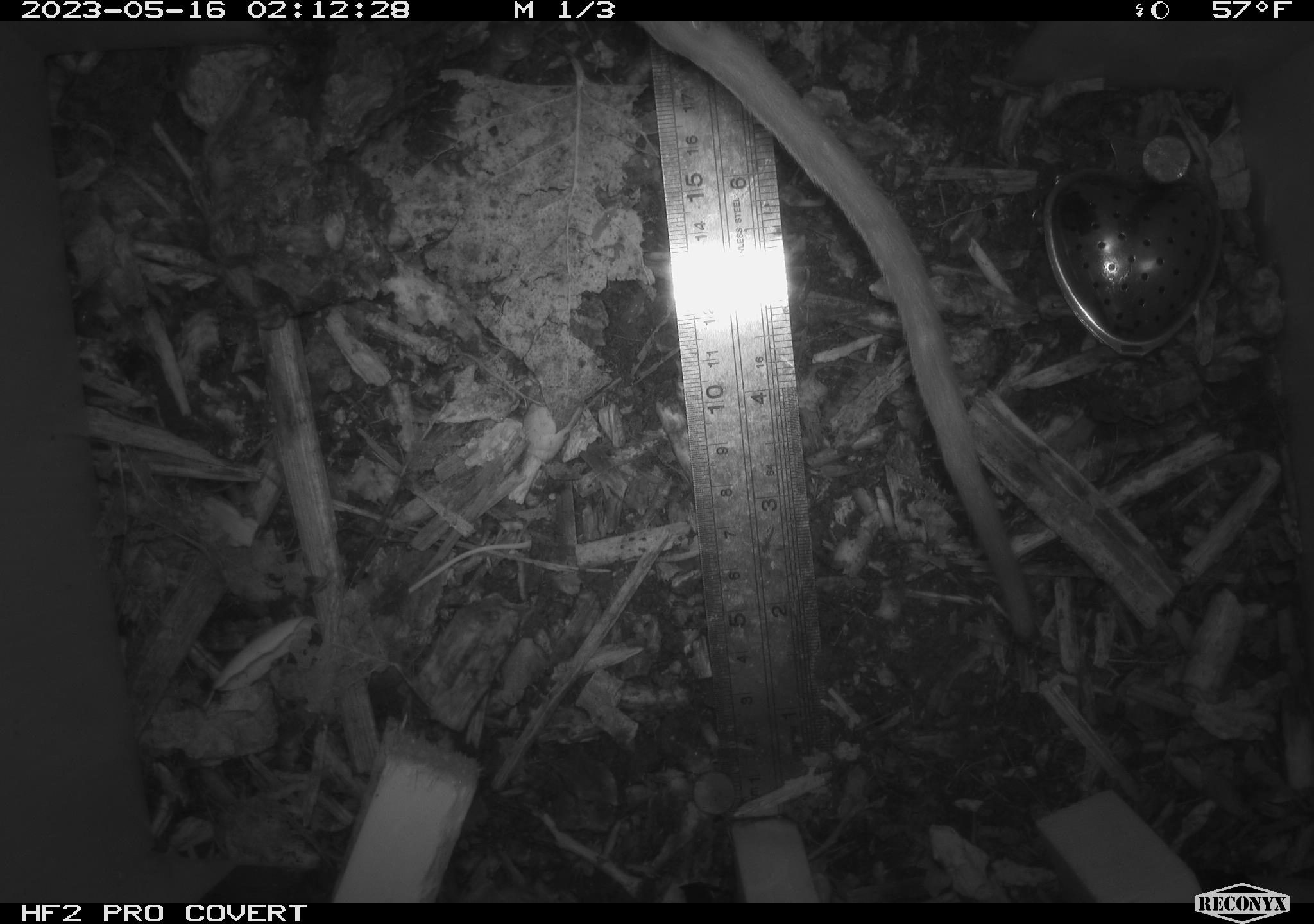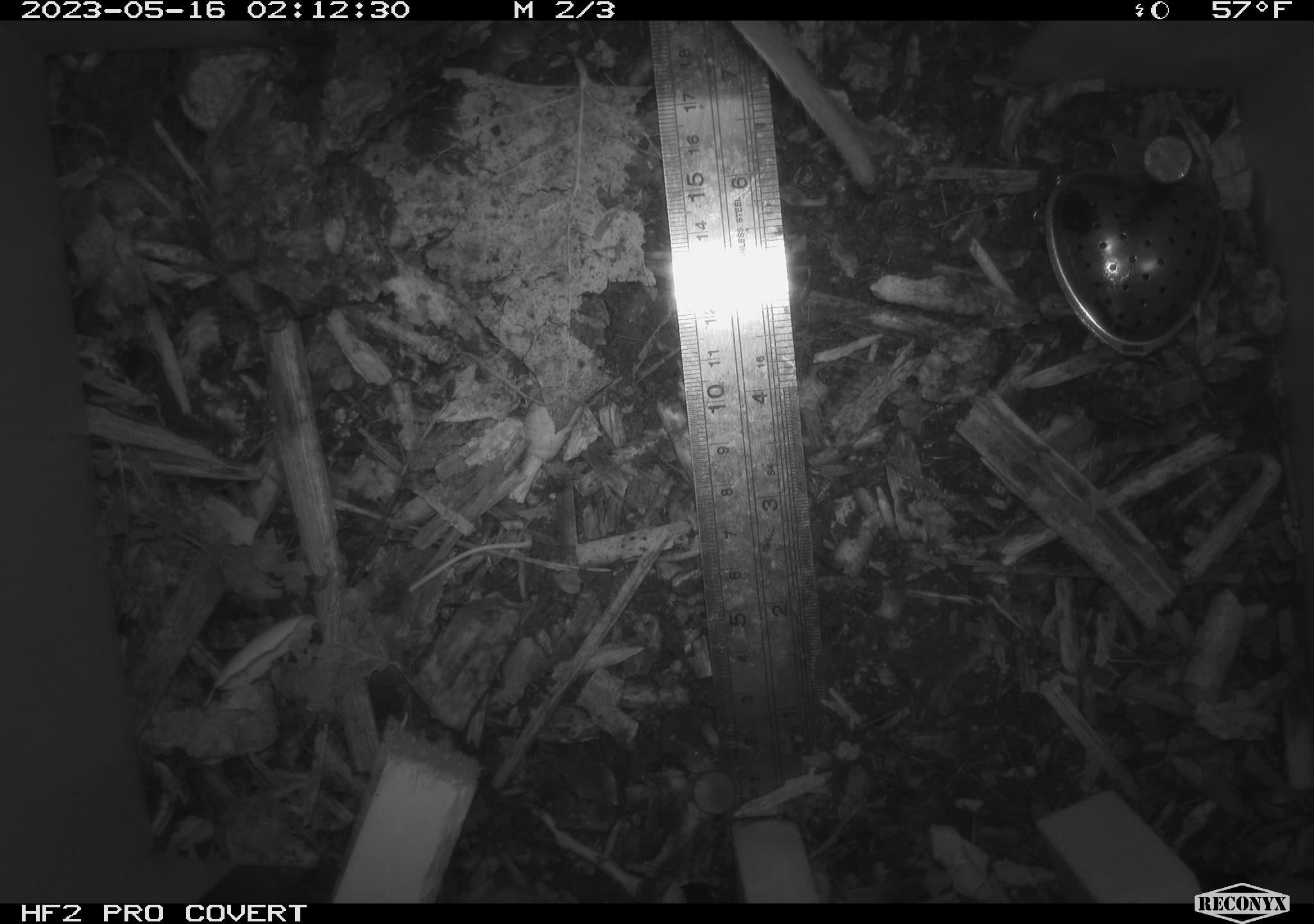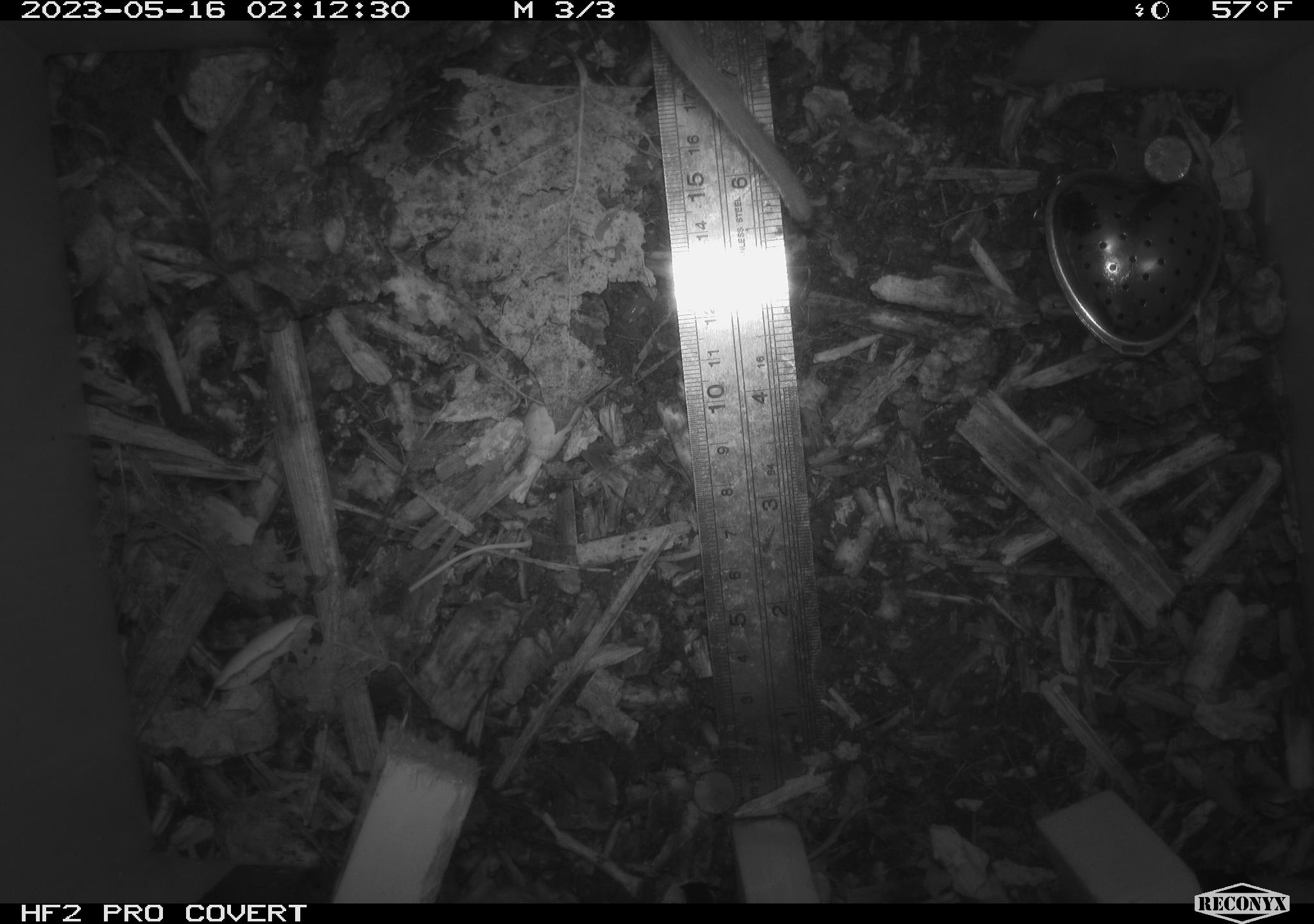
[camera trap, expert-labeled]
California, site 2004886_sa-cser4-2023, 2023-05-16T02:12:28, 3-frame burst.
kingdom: Animalia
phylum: Chordata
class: Mammalia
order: Rodentia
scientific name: Rodentia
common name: woodrat or rat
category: woodrat or rat species